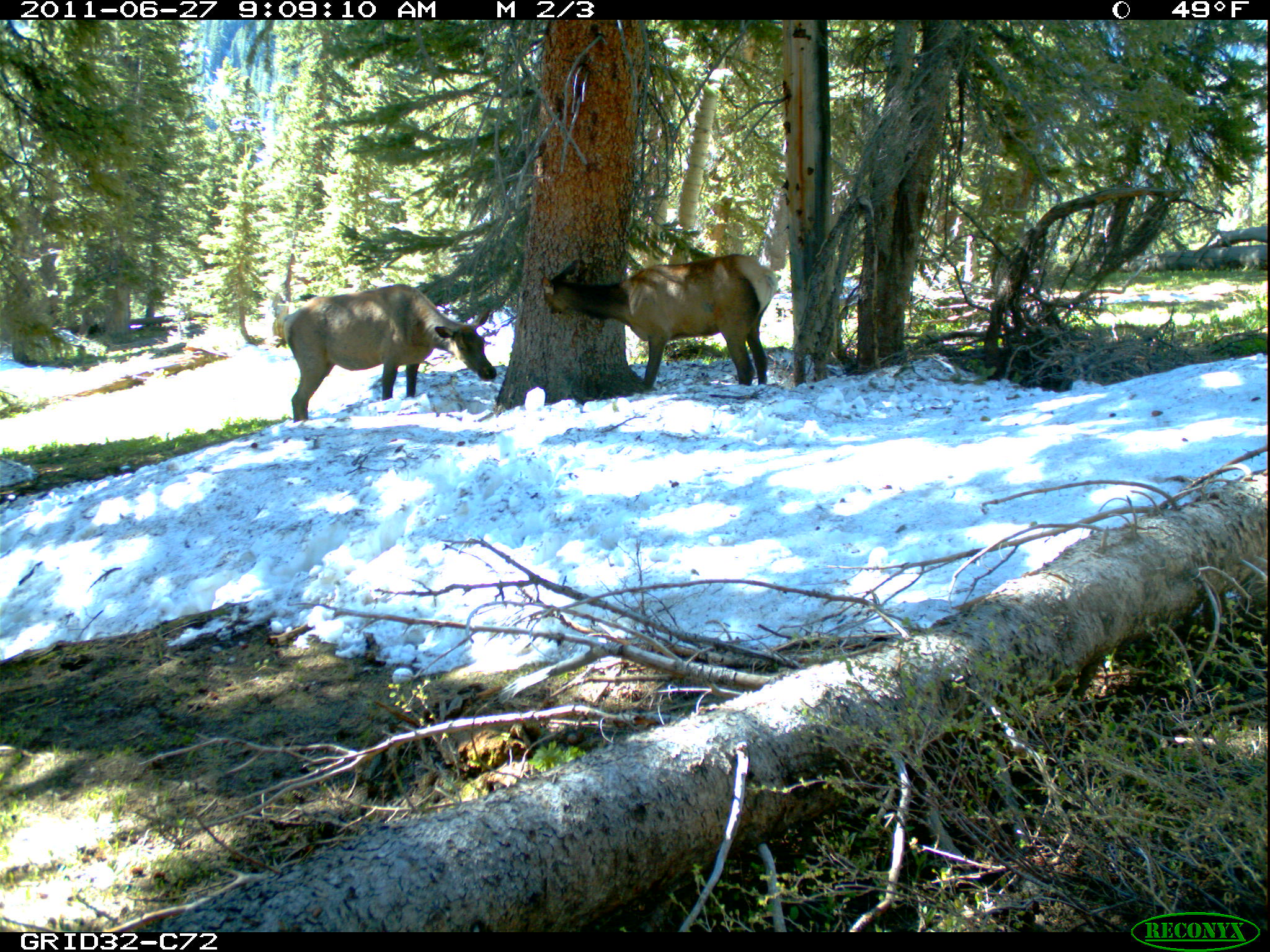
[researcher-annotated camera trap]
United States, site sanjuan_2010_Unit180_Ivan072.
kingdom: Animalia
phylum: Chordata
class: Mammalia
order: Artiodactyla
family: Cervidae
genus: Cervus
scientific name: Cervus elaphus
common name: red deer